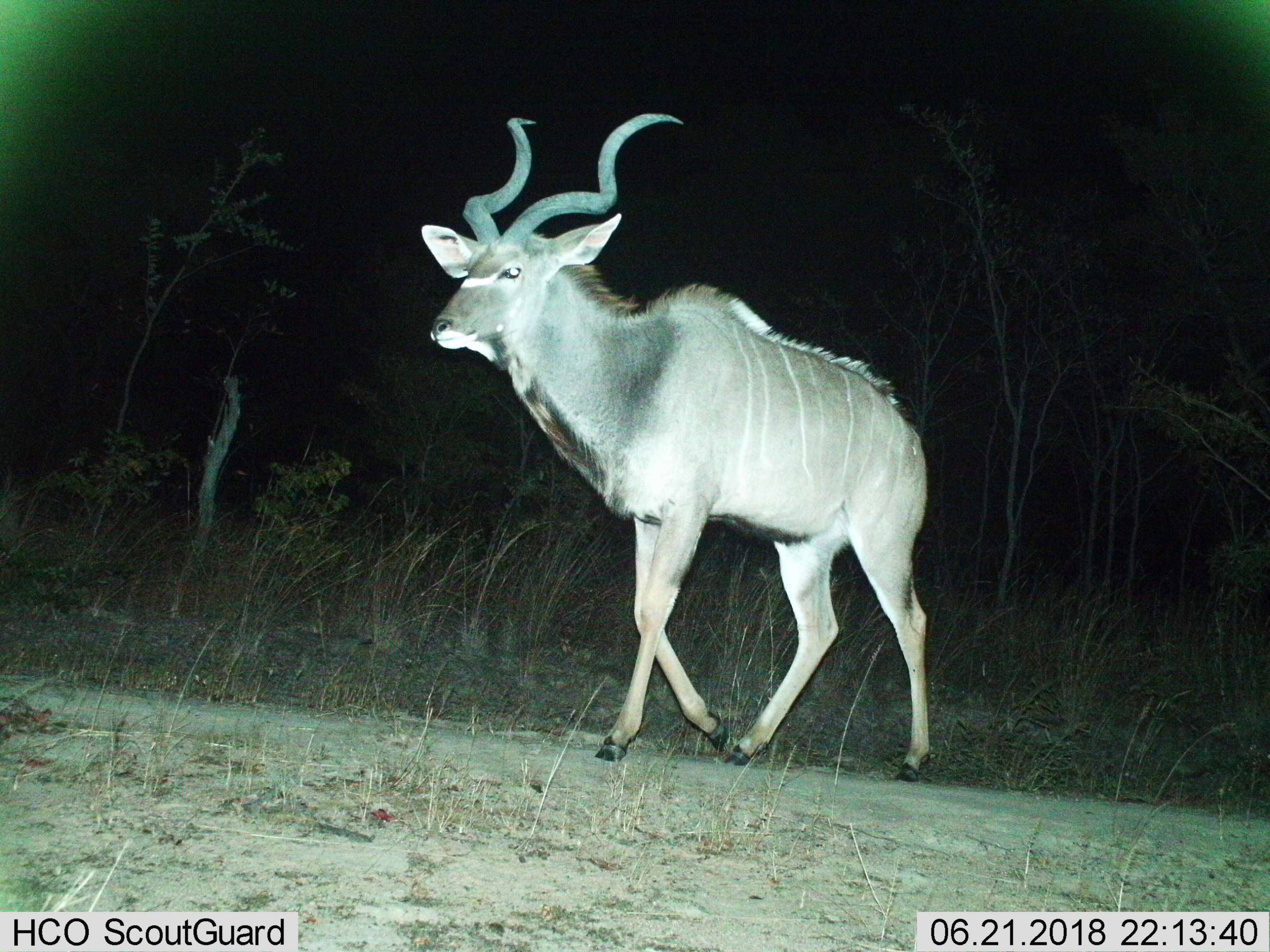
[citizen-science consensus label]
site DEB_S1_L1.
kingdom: Animalia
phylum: Chordata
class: Mammalia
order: Artiodactyla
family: Bovidae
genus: Tragelaphus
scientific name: Tragelaphus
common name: kudu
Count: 1.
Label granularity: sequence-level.